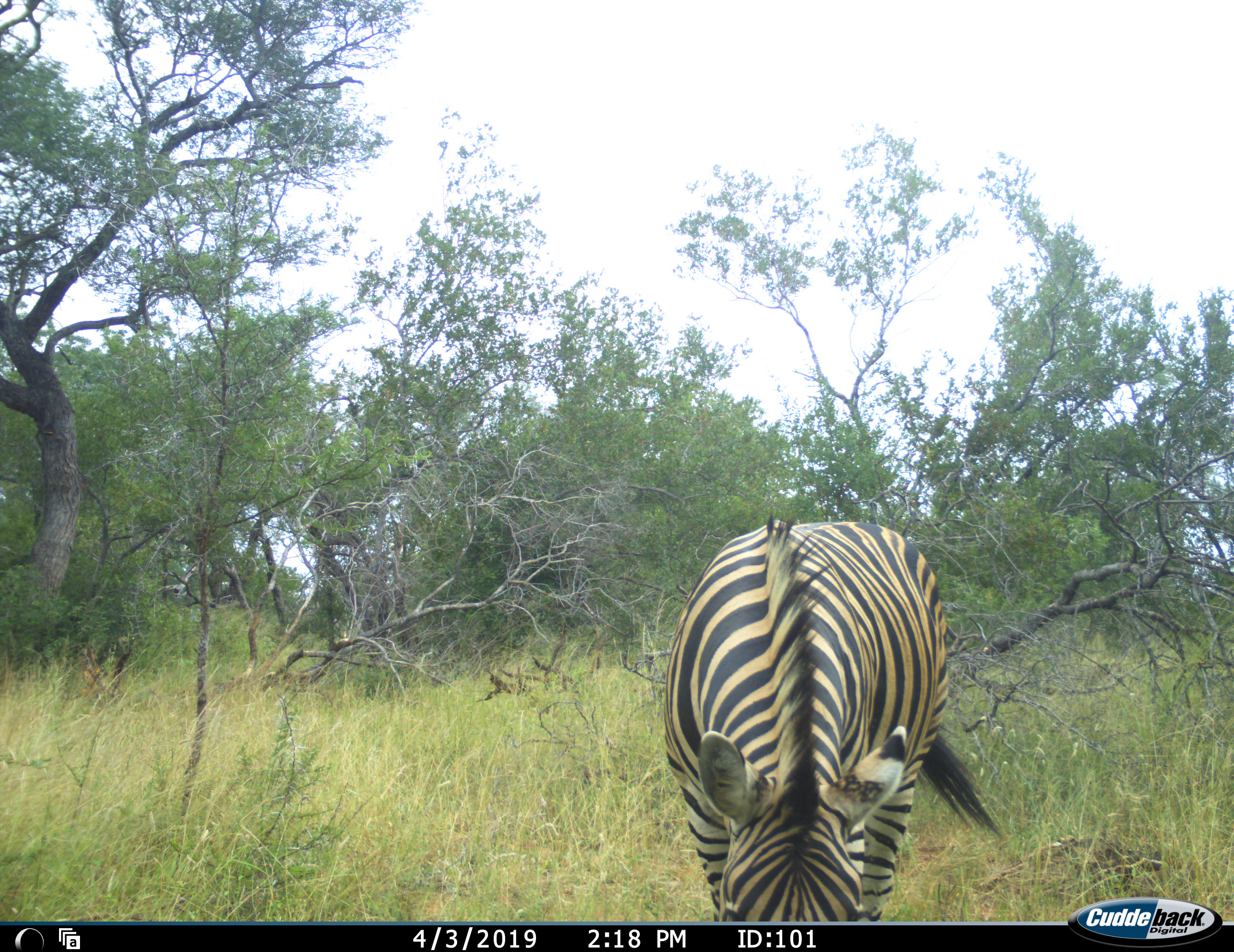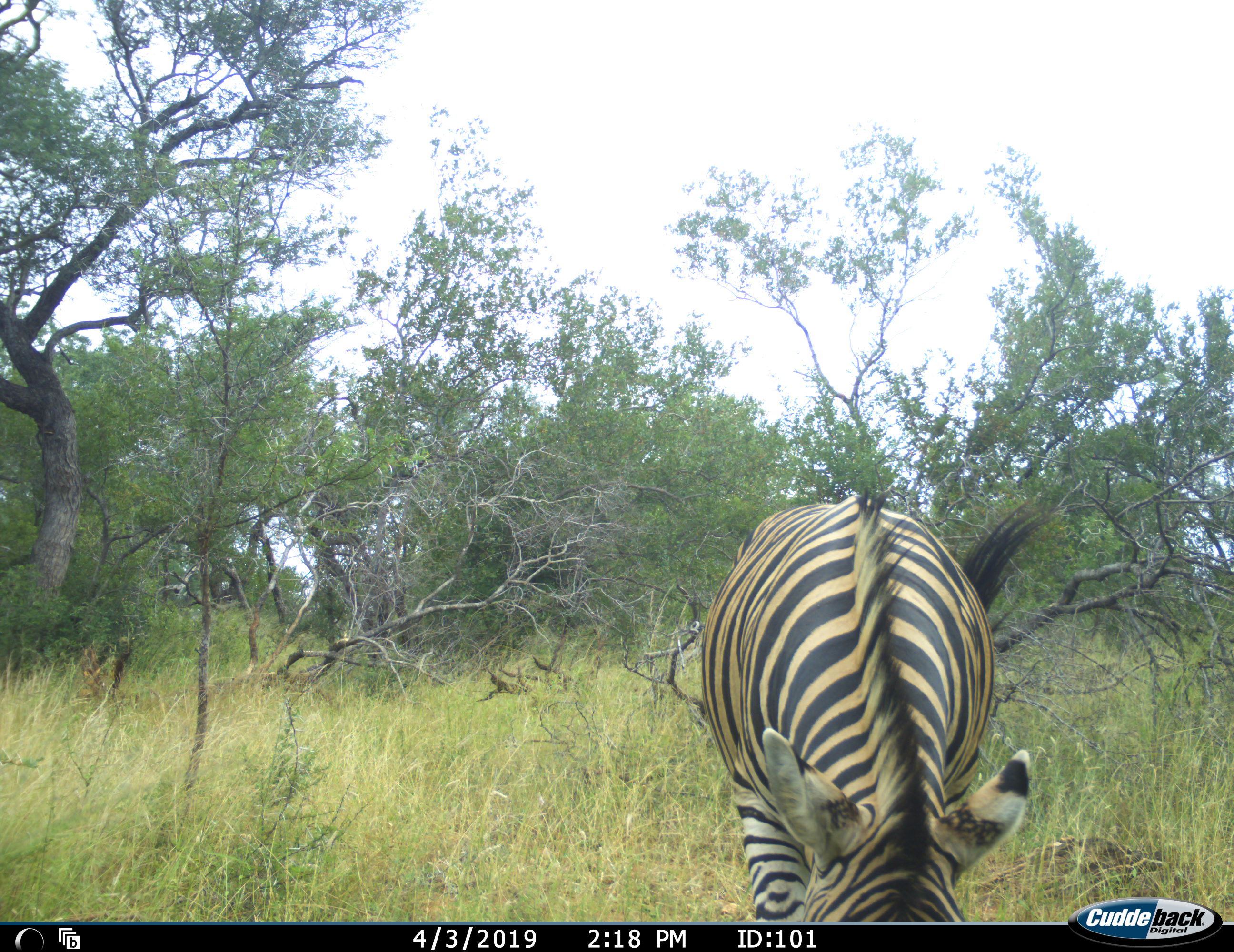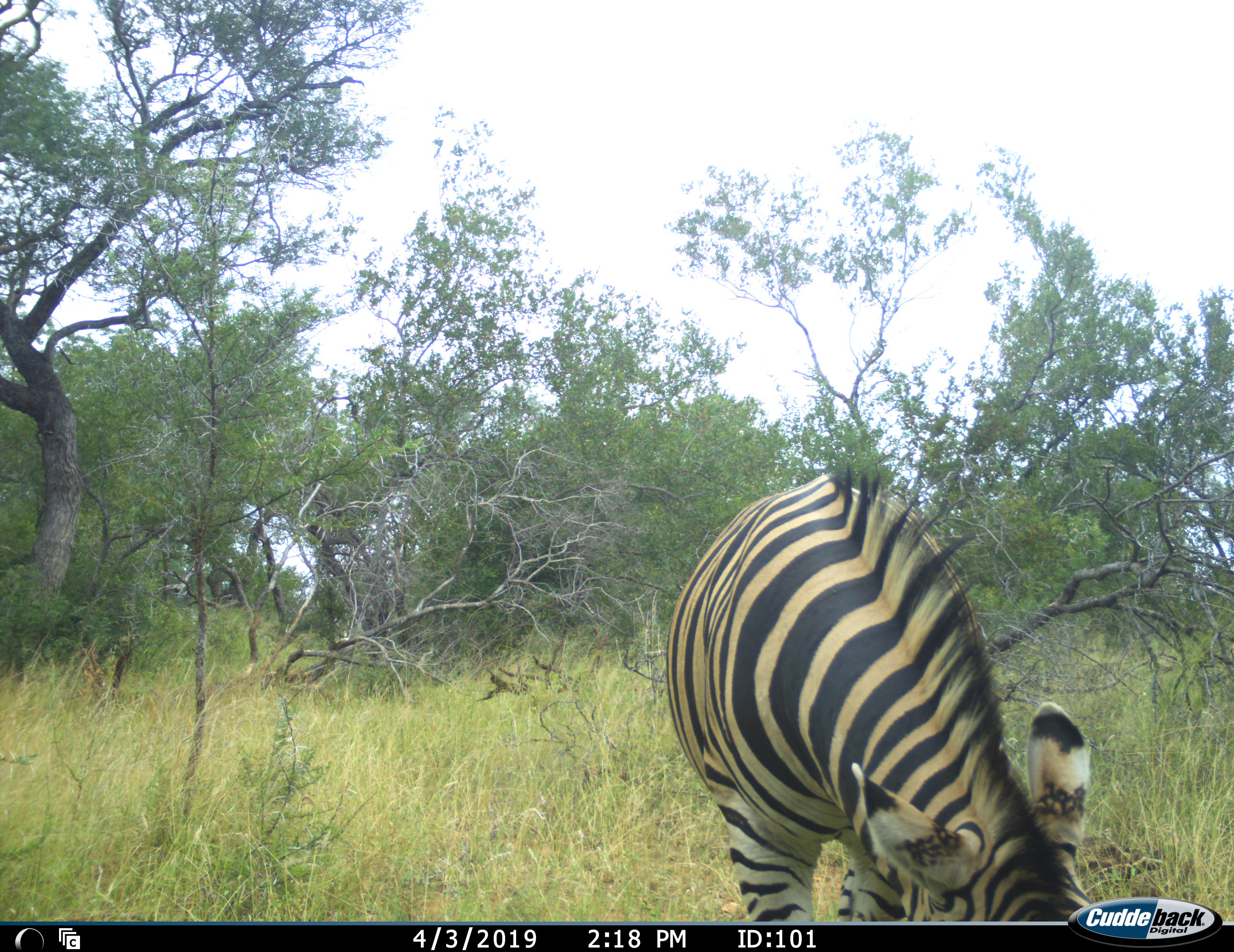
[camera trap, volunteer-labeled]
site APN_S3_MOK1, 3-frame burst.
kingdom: Animalia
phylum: Chordata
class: Mammalia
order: Perissodactyla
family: Equidae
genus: Equus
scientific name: Equus quagga burchellii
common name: burchell's zebra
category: zebraburchells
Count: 1.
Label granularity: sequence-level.